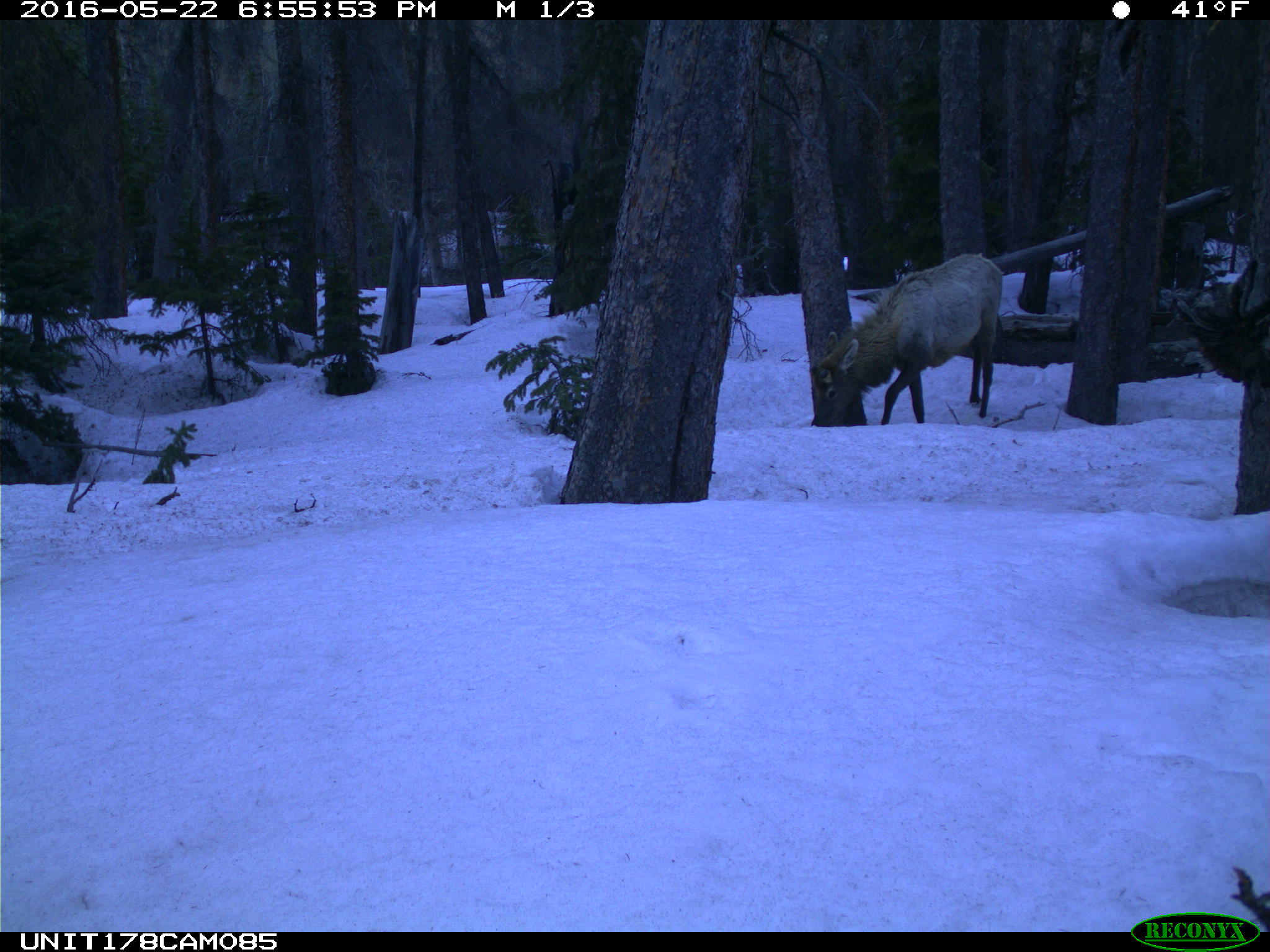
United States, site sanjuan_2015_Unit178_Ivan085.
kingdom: Animalia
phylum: Chordata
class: Mammalia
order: Artiodactyla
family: Cervidae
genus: Cervus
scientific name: Cervus elaphus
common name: red deer